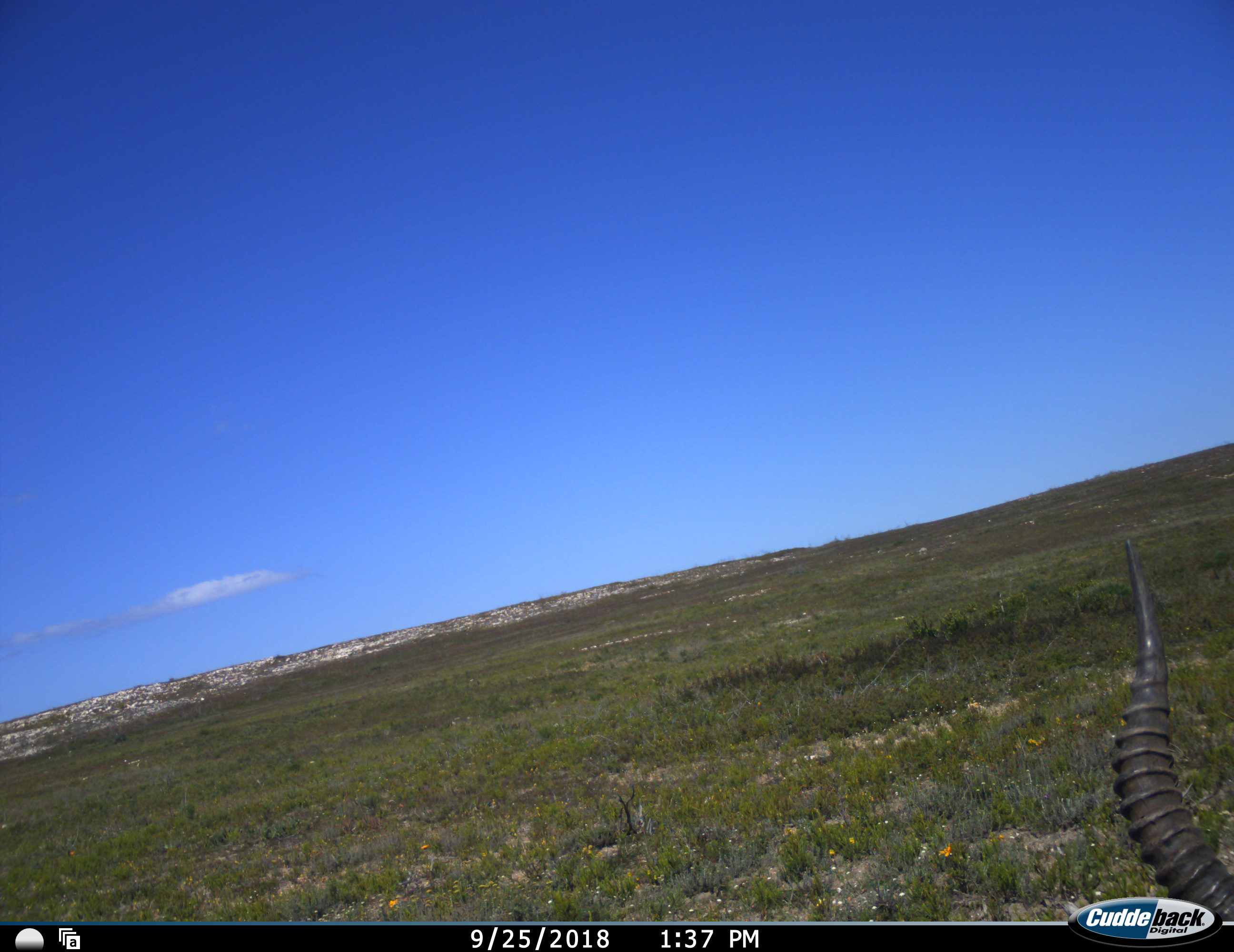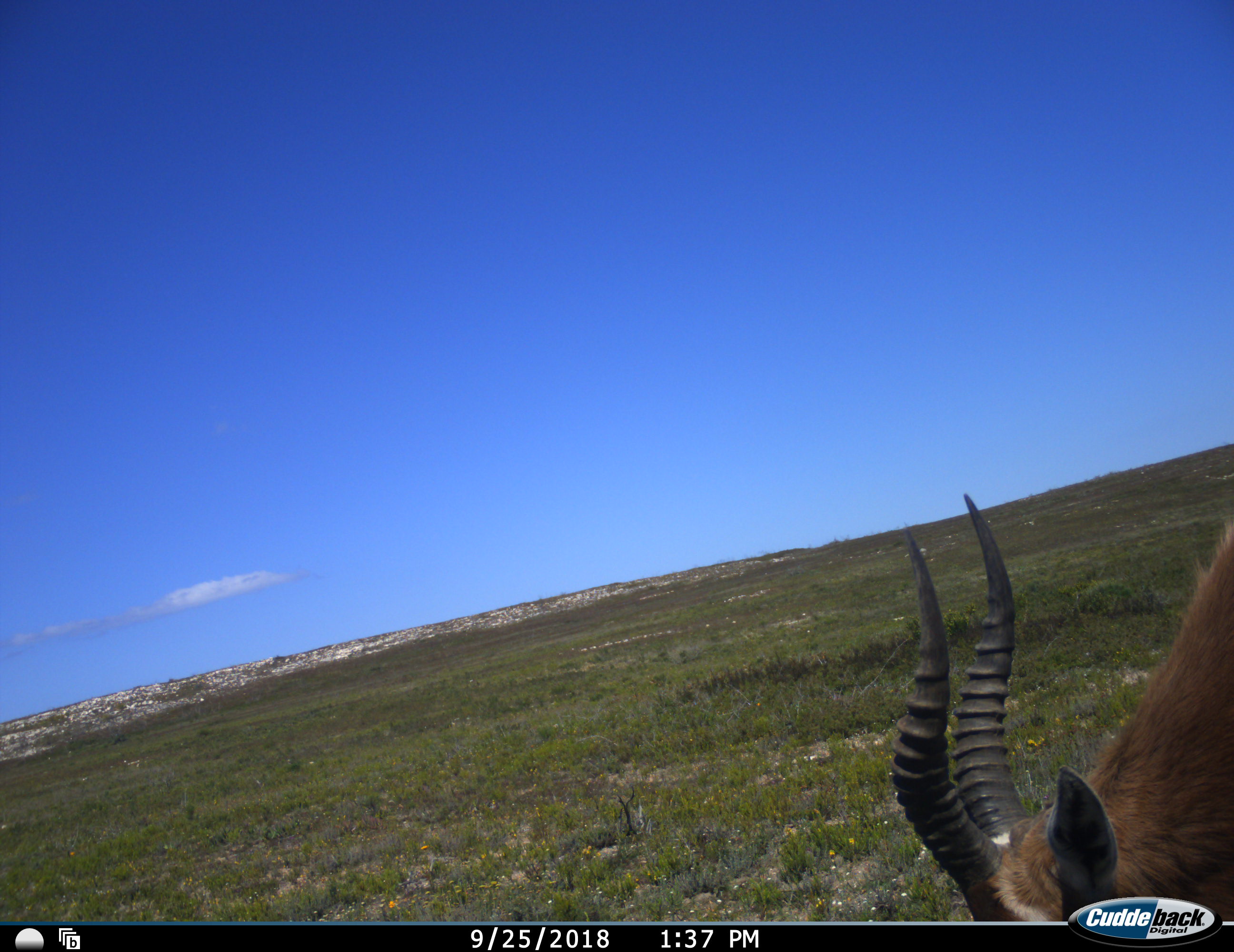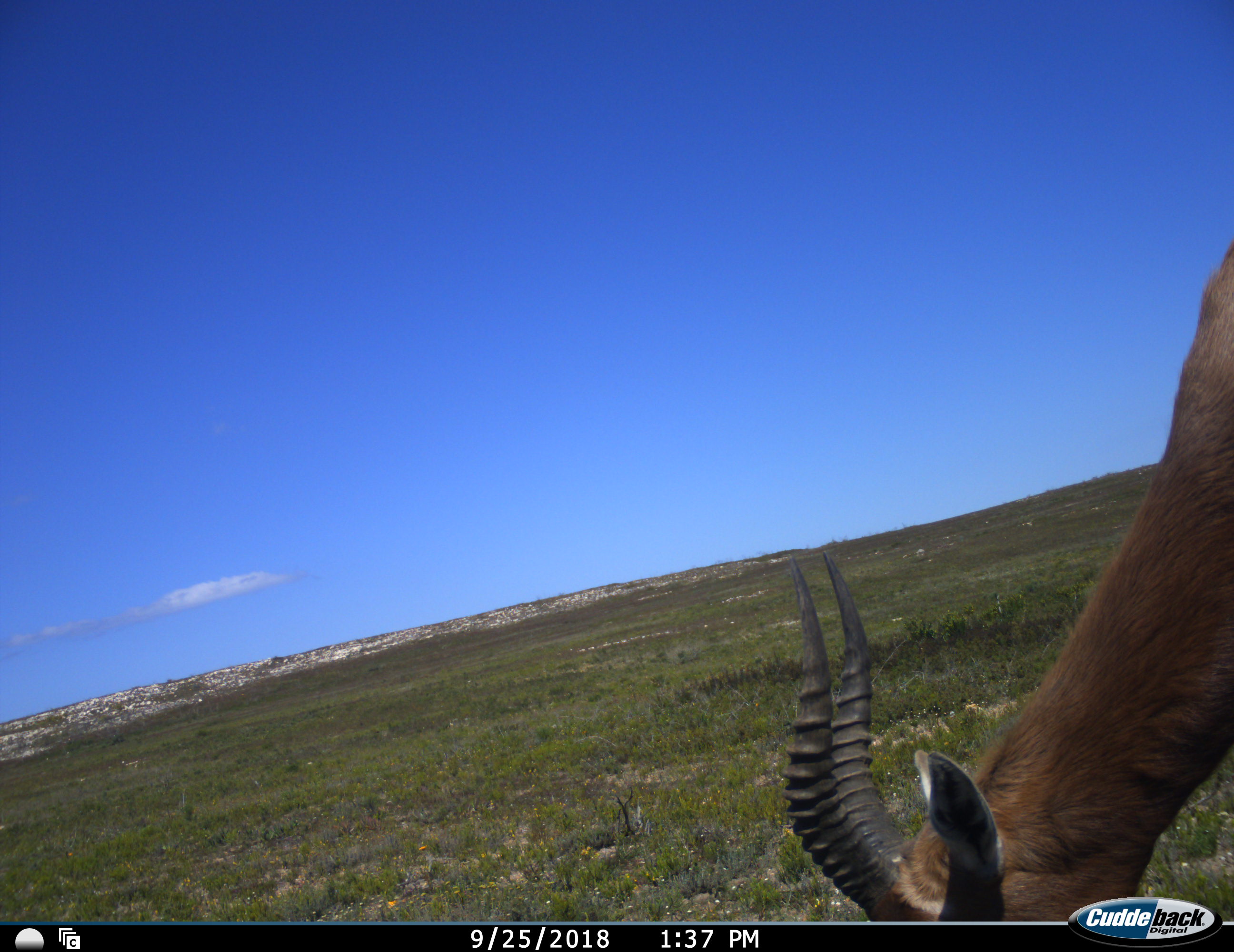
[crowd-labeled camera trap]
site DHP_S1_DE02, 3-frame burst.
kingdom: Animalia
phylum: Chordata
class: Mammalia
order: Artiodactyla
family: Bovidae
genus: Damaliscus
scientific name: Damaliscus pygargus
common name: bontebok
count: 1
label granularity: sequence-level